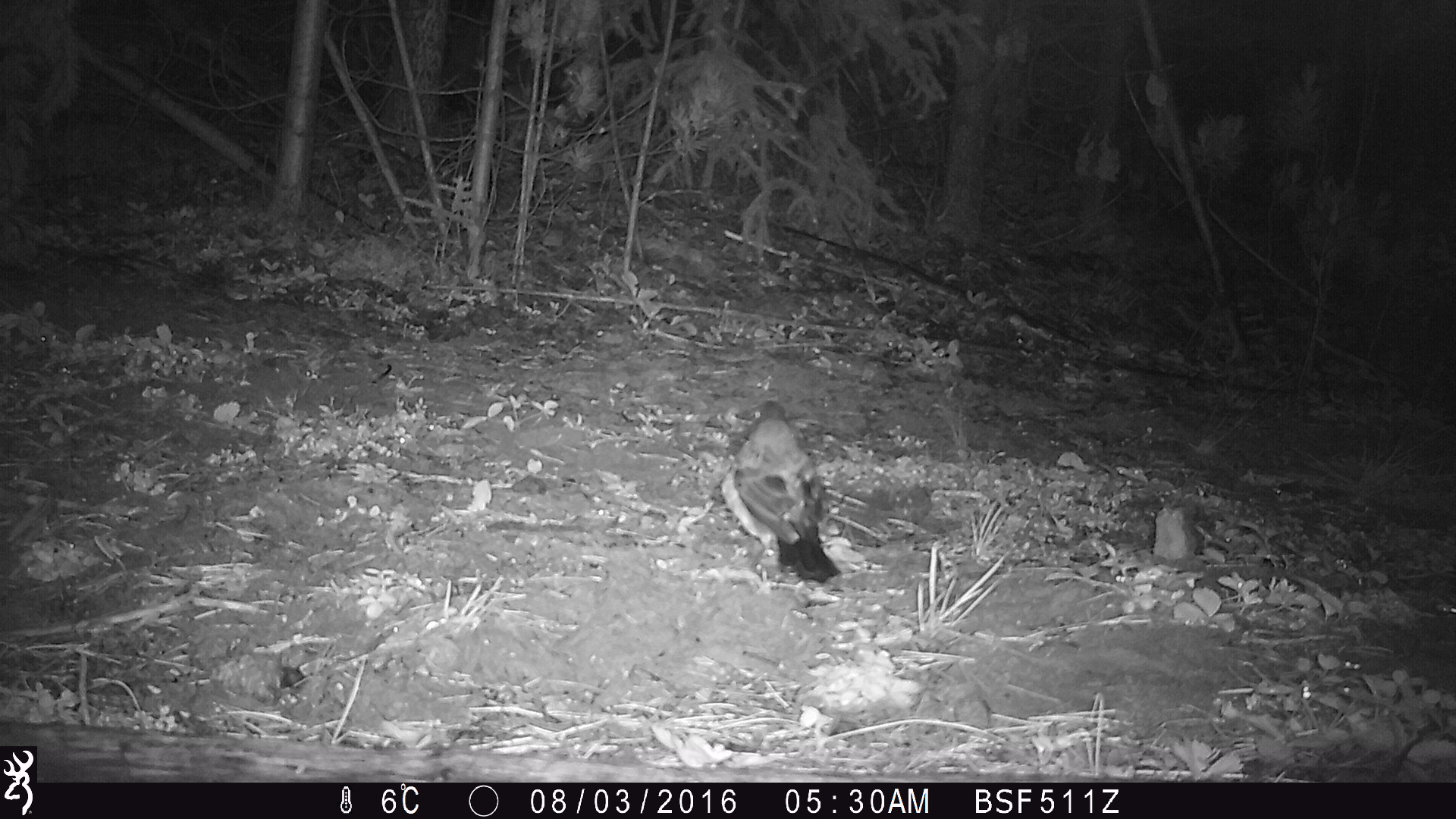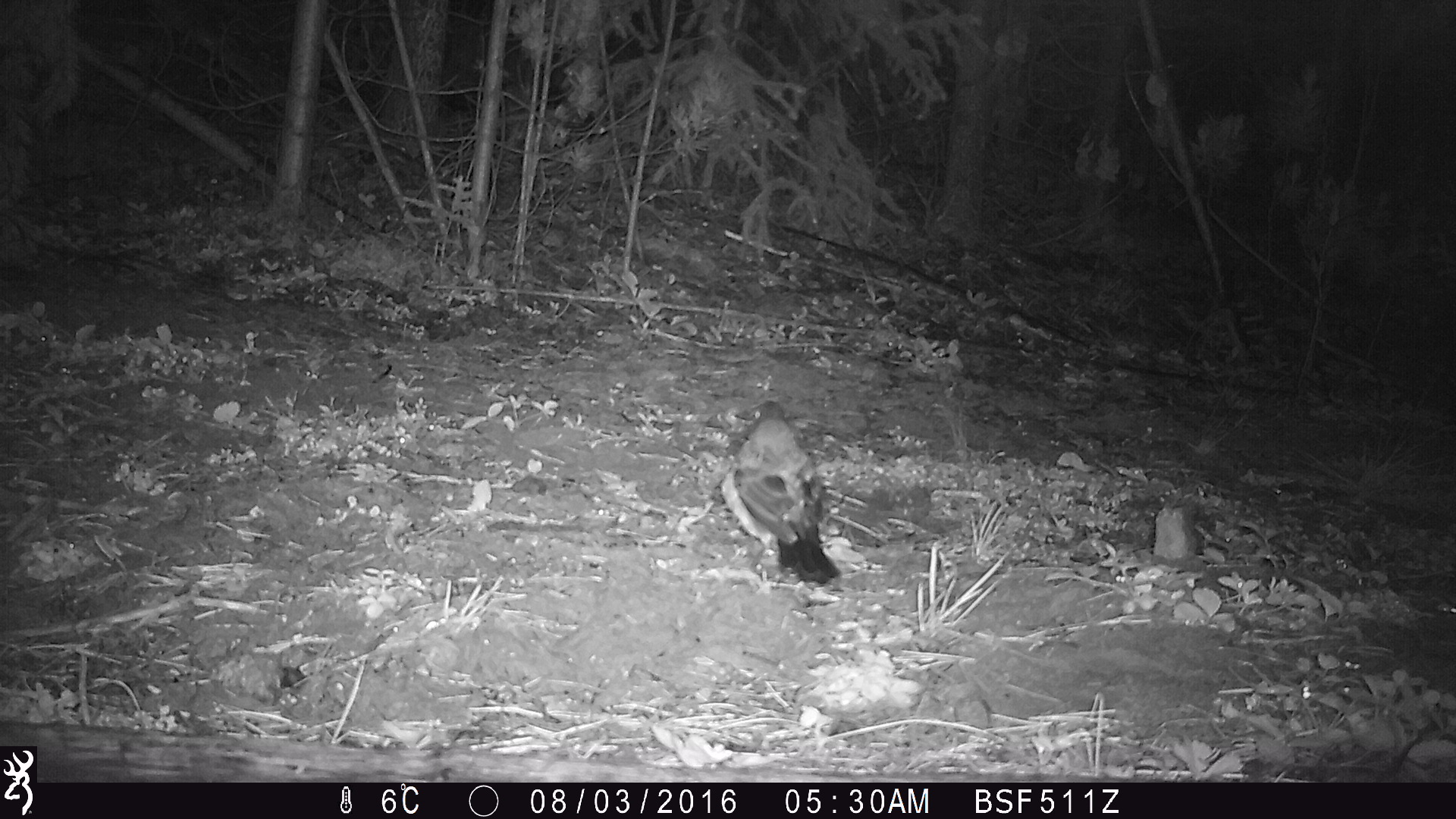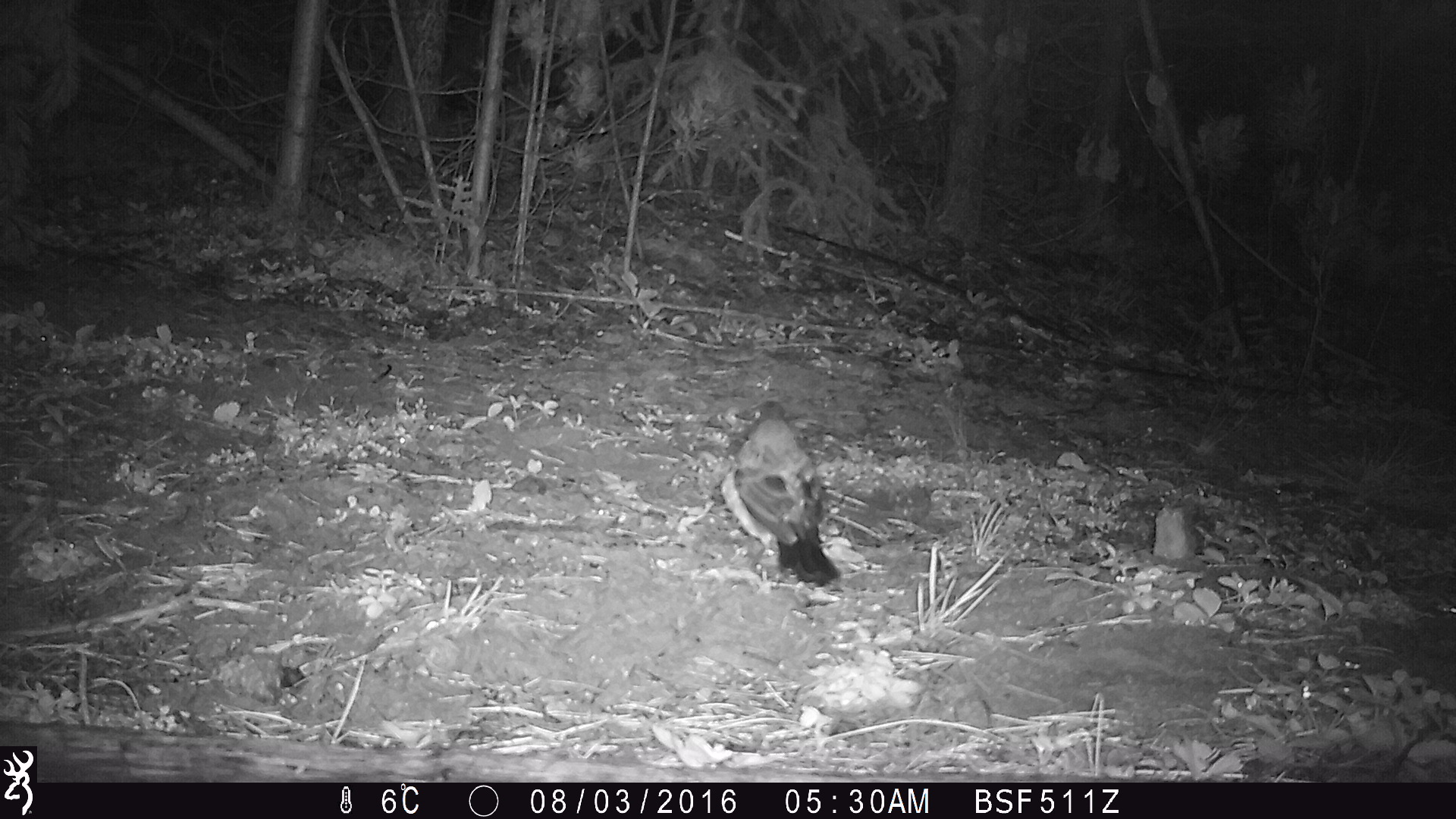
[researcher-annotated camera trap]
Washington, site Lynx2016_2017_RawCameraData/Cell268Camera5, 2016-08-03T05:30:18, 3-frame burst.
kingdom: Animalia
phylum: Chordata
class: Aves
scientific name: Aves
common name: birds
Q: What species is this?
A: Aves (birds).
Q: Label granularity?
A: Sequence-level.